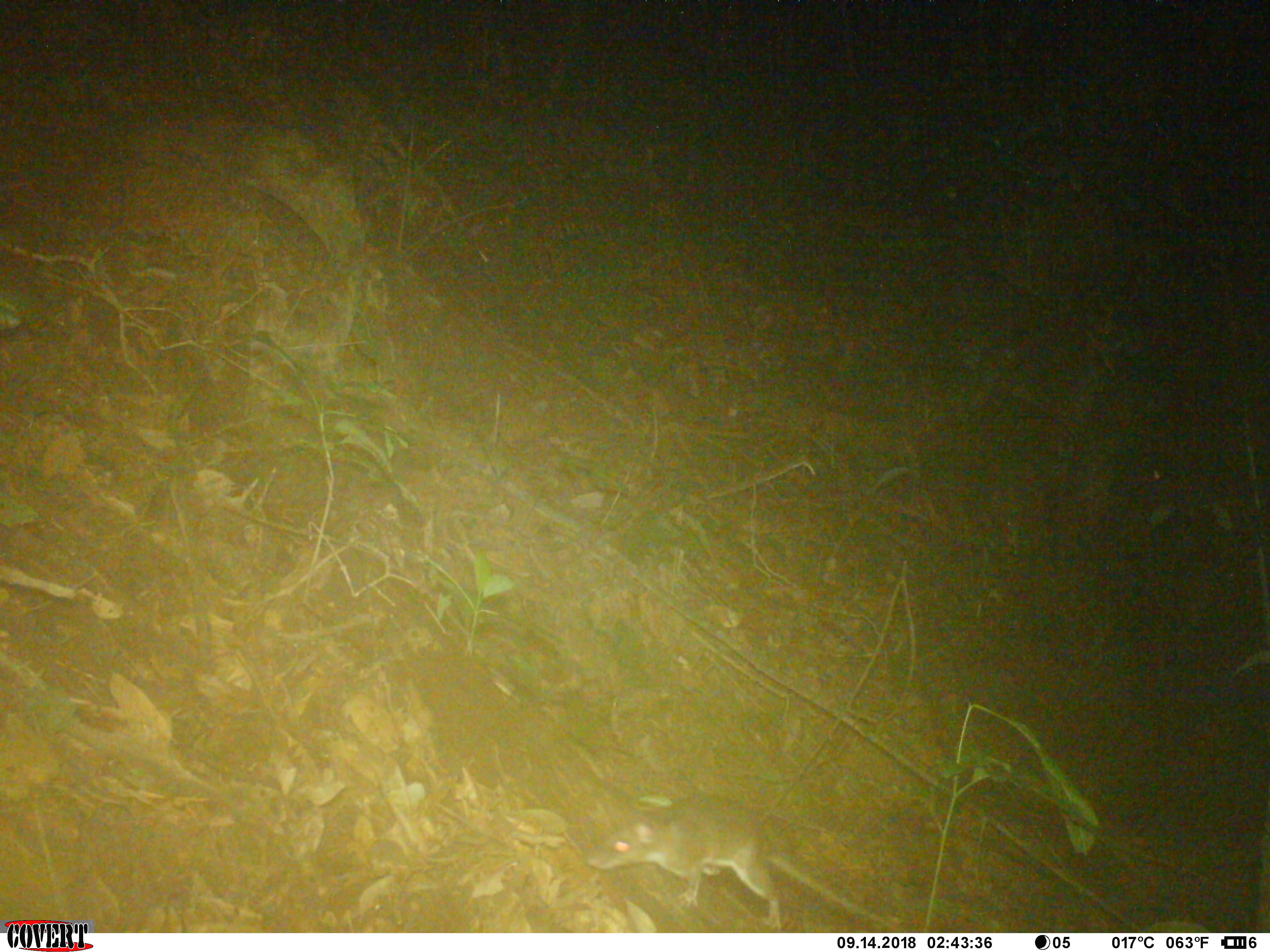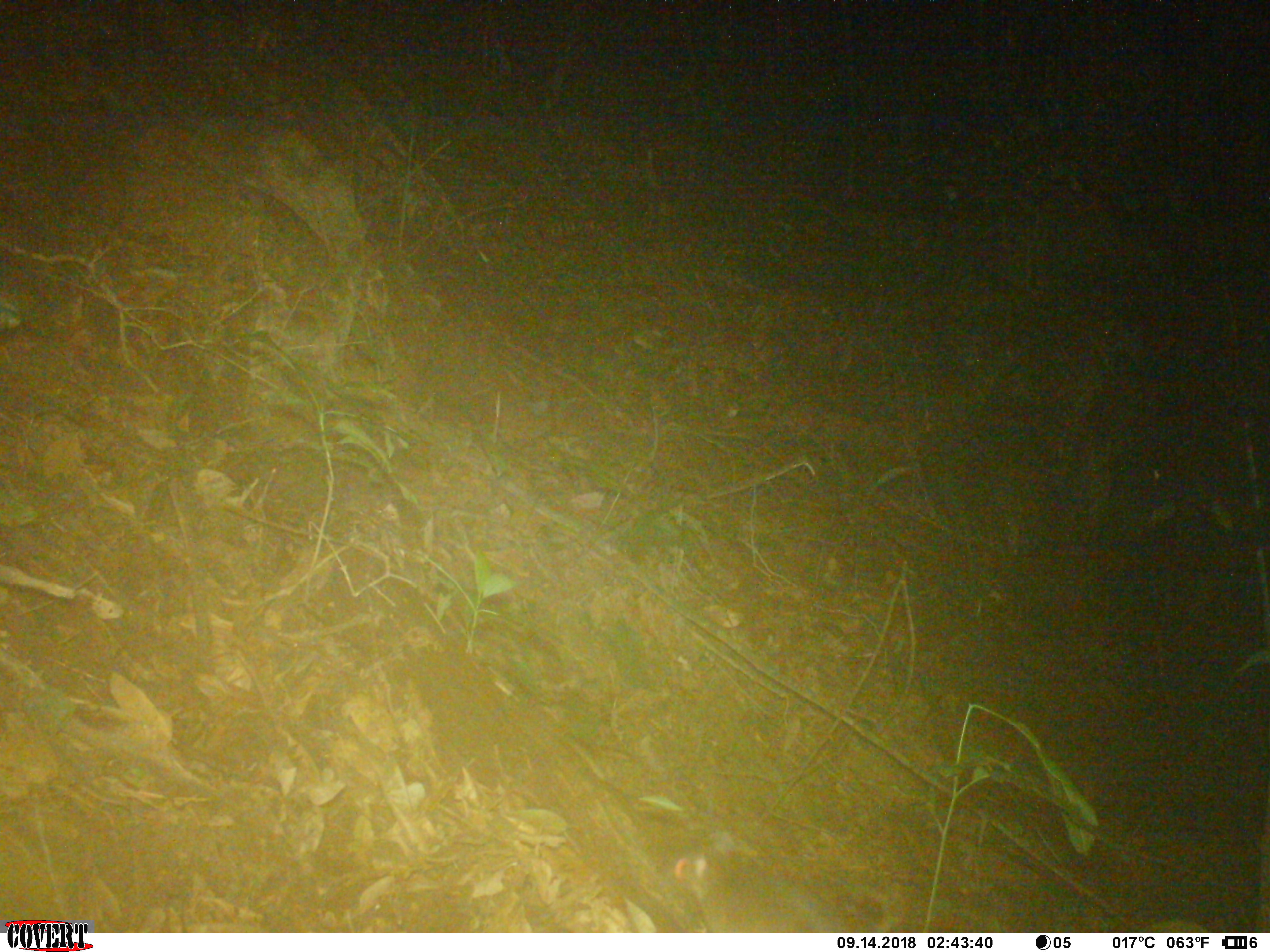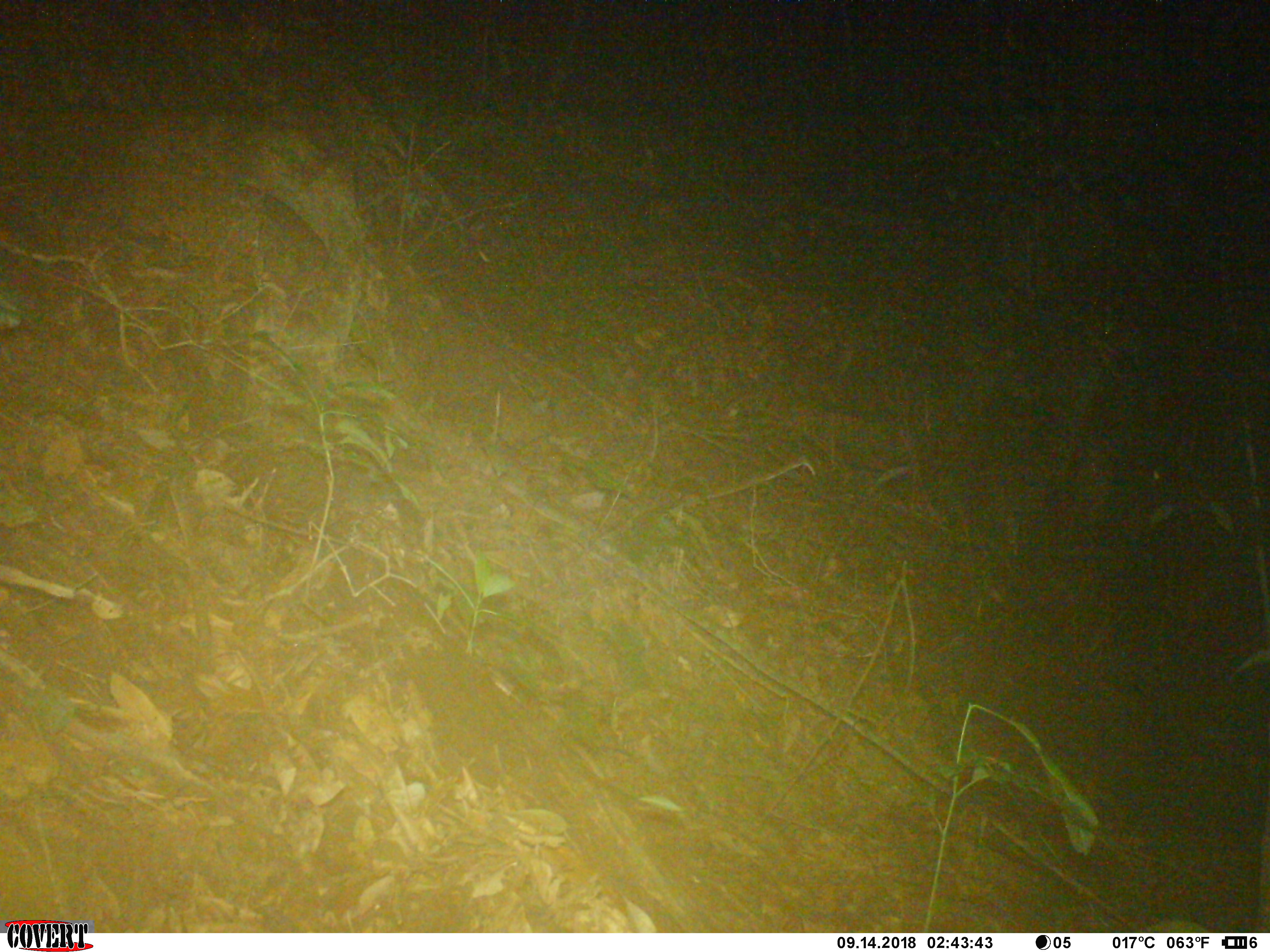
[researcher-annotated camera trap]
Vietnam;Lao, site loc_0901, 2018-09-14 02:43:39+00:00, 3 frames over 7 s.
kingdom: Animalia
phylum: Chordata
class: Mammalia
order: Rodentia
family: Muridae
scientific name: Muridae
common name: old-world mice and rats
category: unidentified murid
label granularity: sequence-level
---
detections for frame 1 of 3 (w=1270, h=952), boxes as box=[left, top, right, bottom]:
unidentified murid: box=[587, 792, 884, 933]